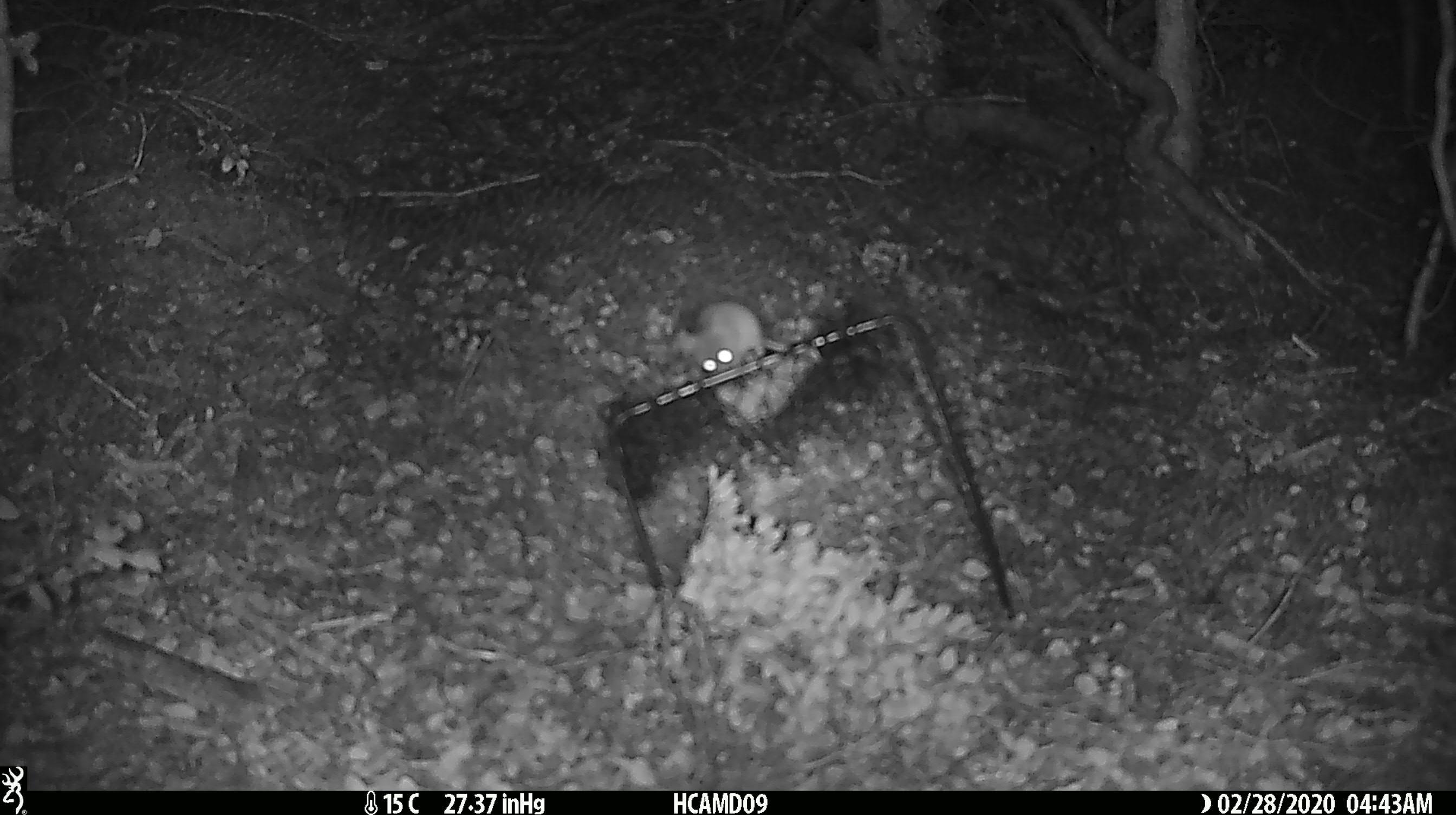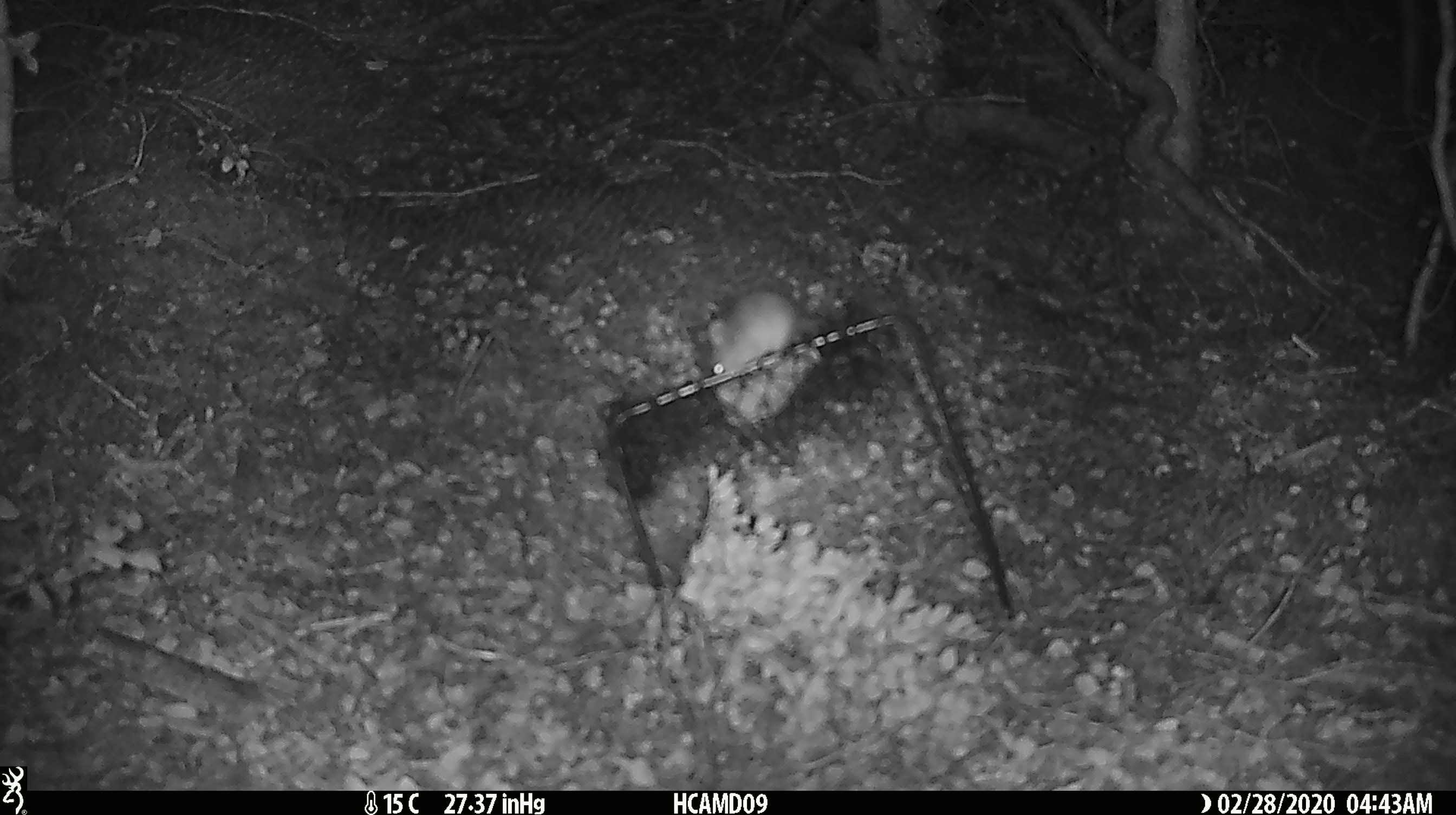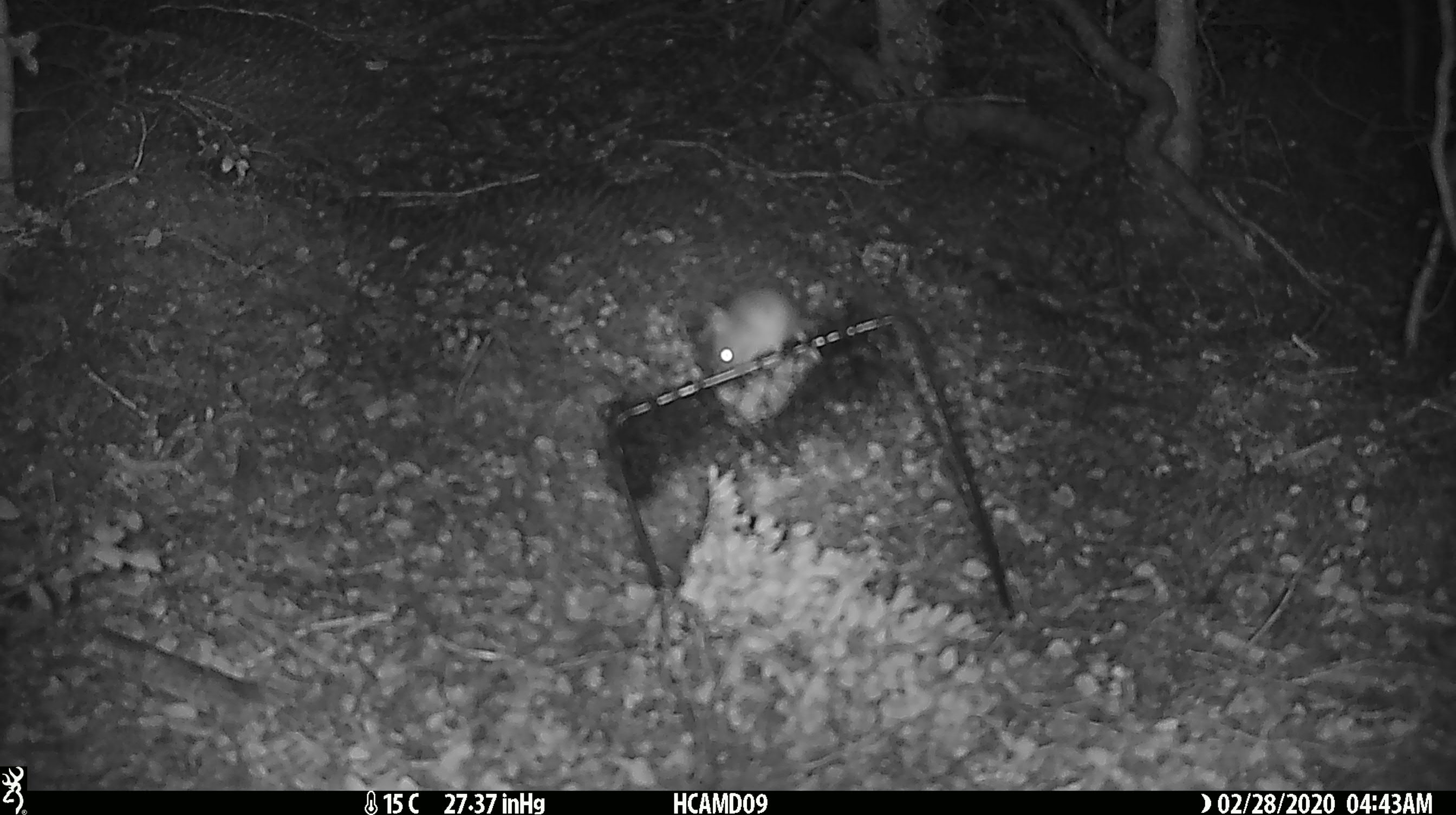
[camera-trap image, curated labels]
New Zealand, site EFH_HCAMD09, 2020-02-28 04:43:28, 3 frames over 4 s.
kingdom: Animalia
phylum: Chordata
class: Mammalia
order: Rodentia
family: Muridae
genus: Mus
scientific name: Mus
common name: mouse